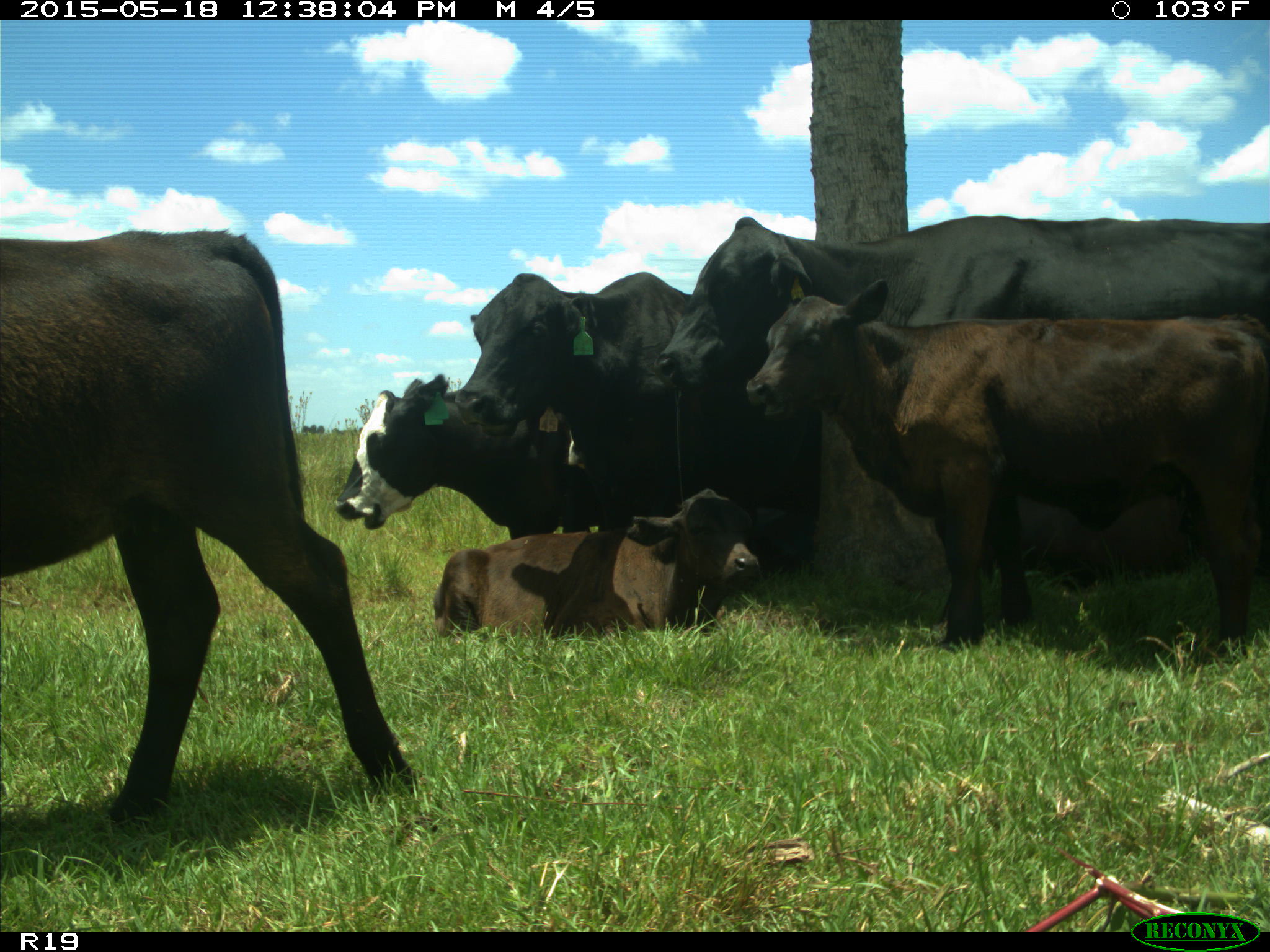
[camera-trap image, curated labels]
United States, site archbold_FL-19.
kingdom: Animalia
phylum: Chordata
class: Mammalia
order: Artiodactyla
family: Bovidae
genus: Bos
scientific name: Bos taurus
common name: domestic cow